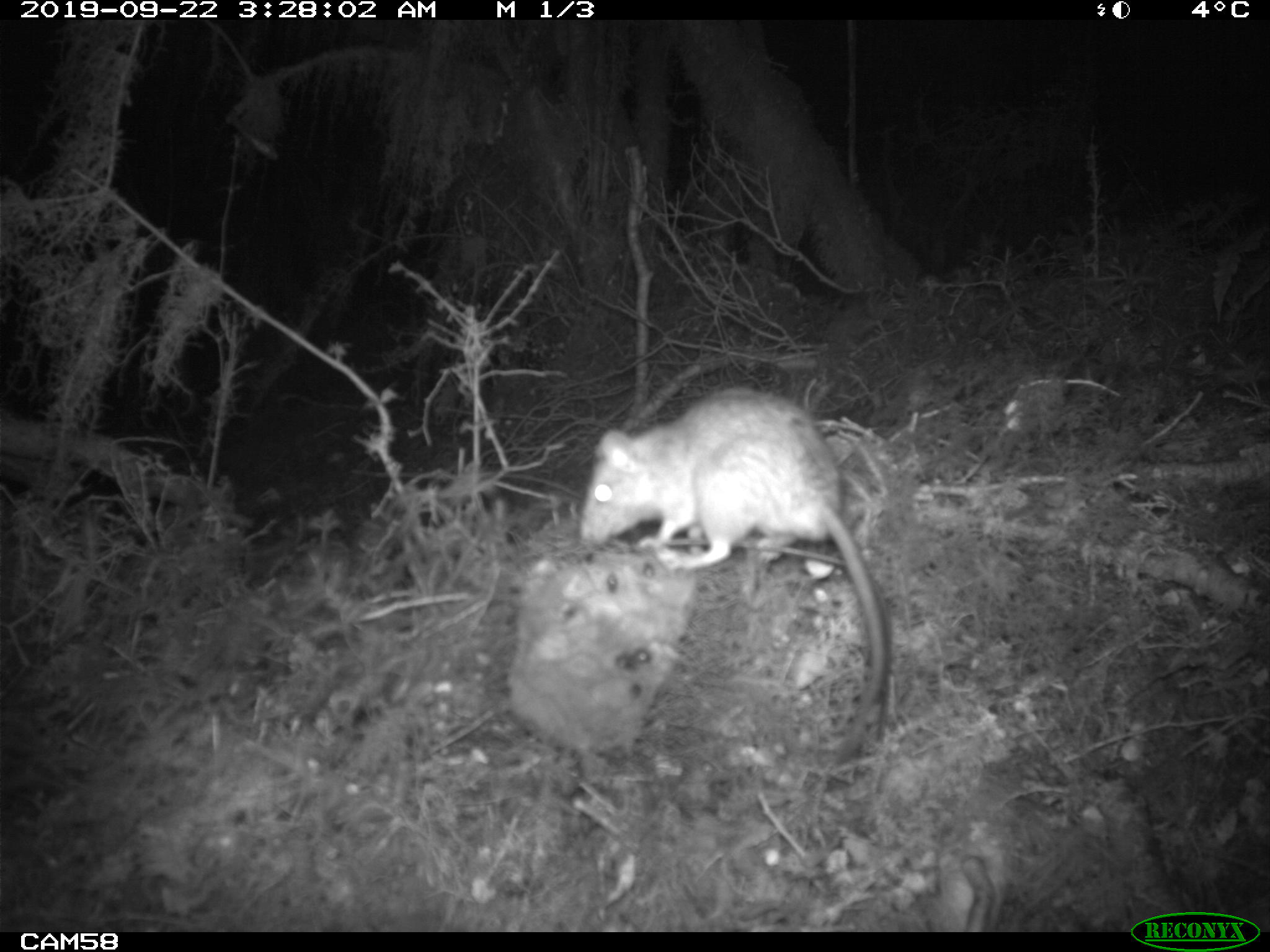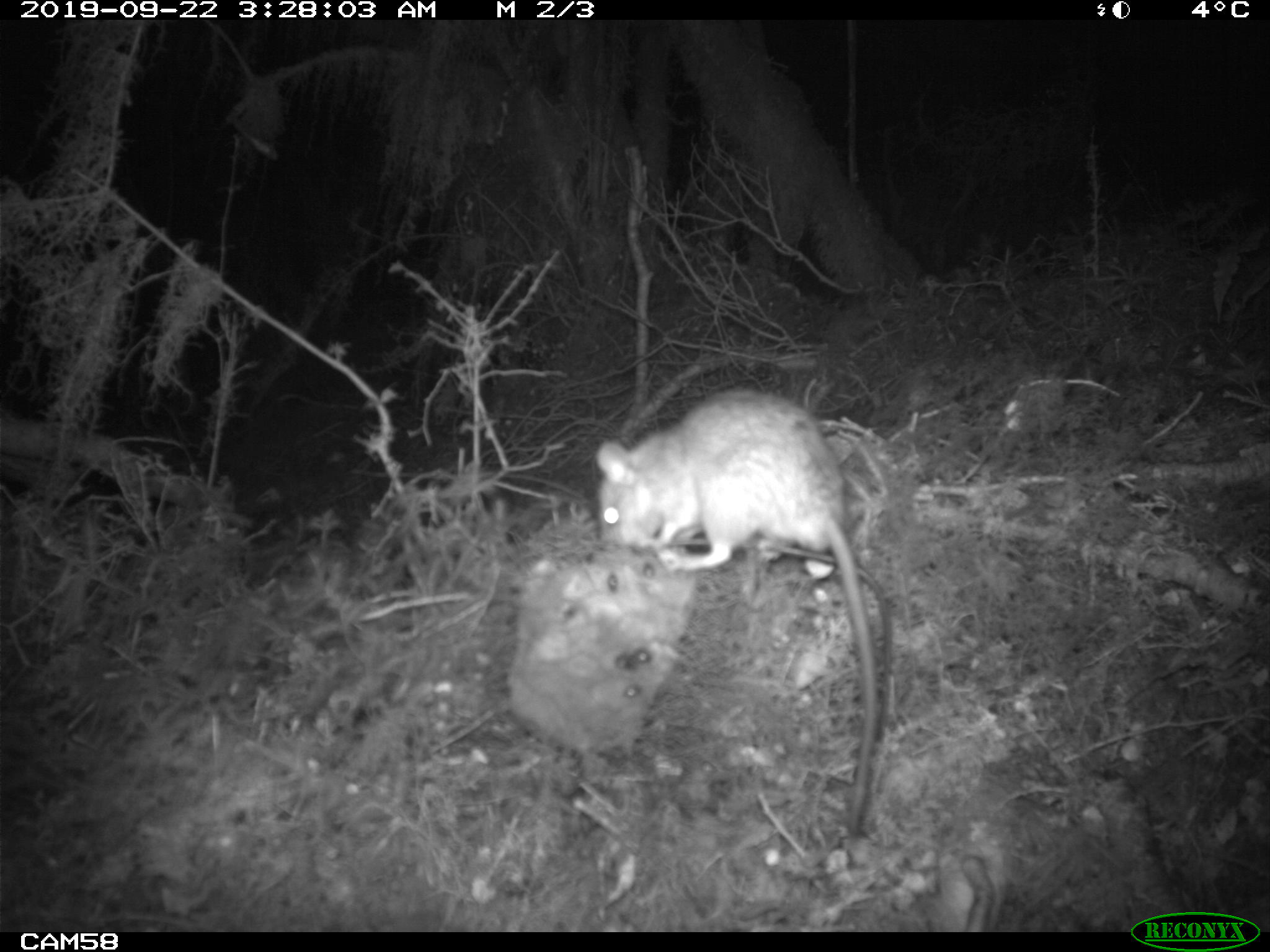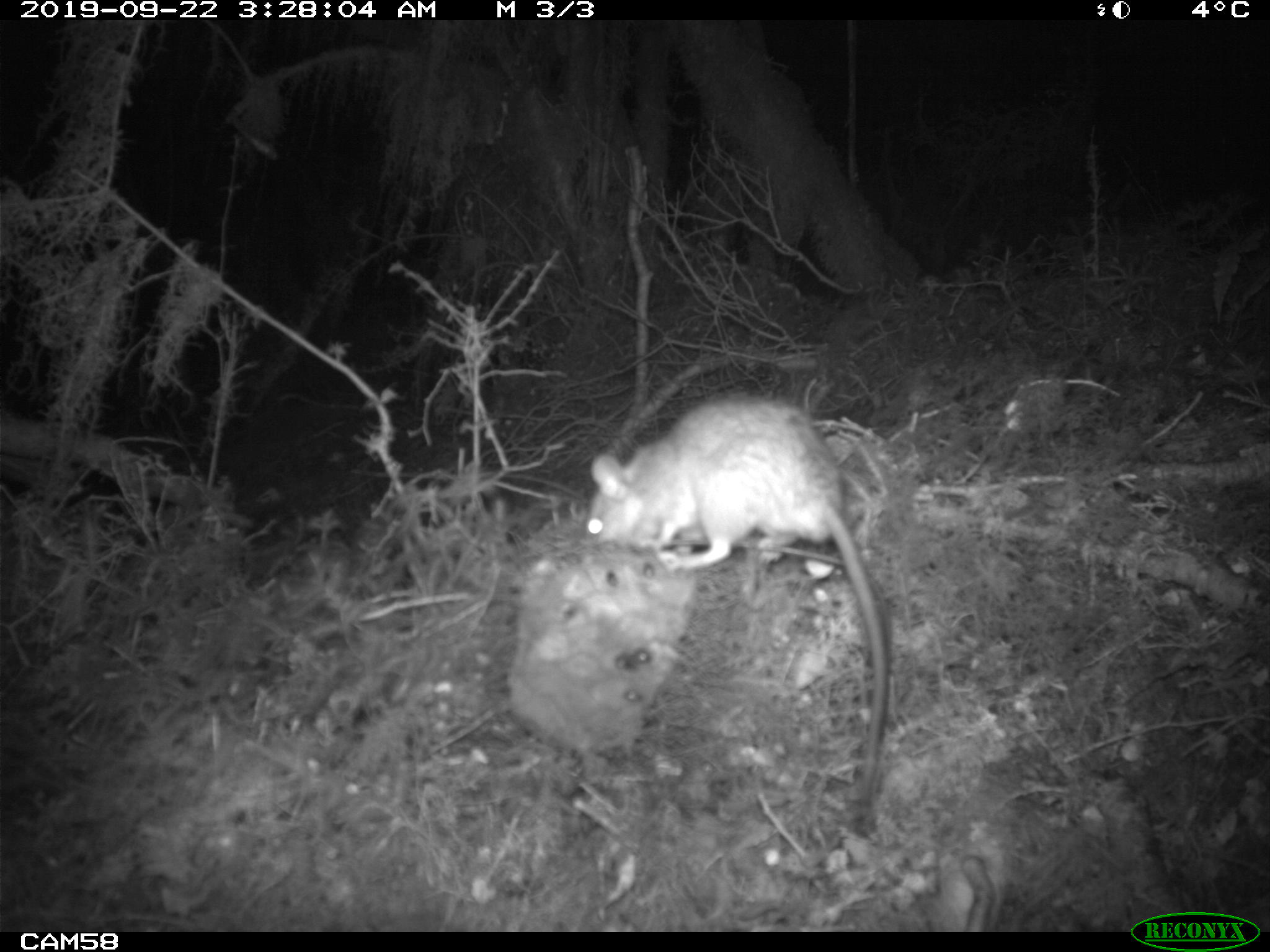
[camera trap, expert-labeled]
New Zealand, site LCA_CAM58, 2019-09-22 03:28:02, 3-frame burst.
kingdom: Animalia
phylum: Chordata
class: Mammalia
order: Rodentia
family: Muridae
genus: Rattus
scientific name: Rattus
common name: rat